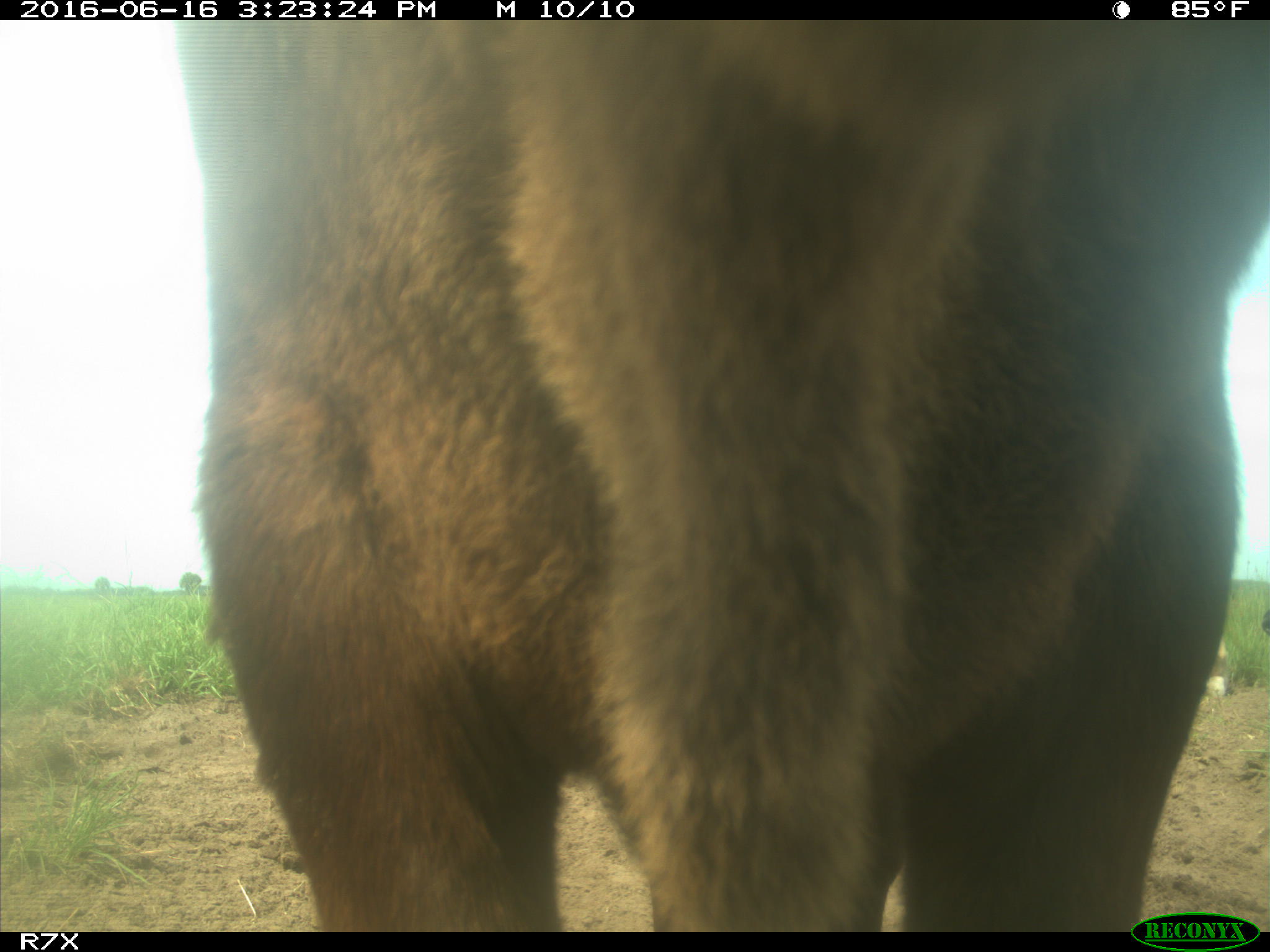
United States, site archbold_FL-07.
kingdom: Animalia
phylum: Chordata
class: Mammalia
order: Artiodactyla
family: Bovidae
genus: Bos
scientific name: Bos taurus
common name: domestic cow